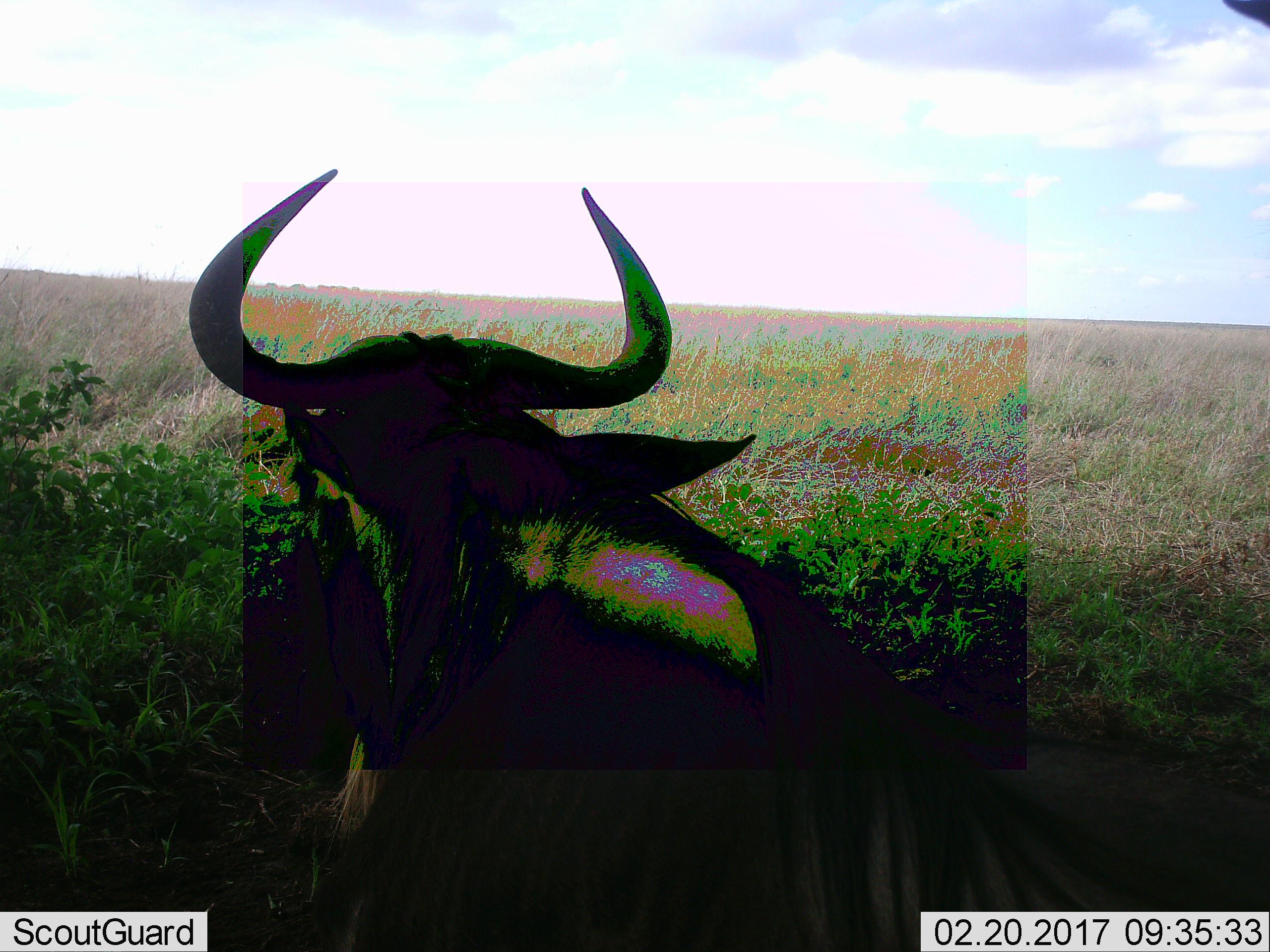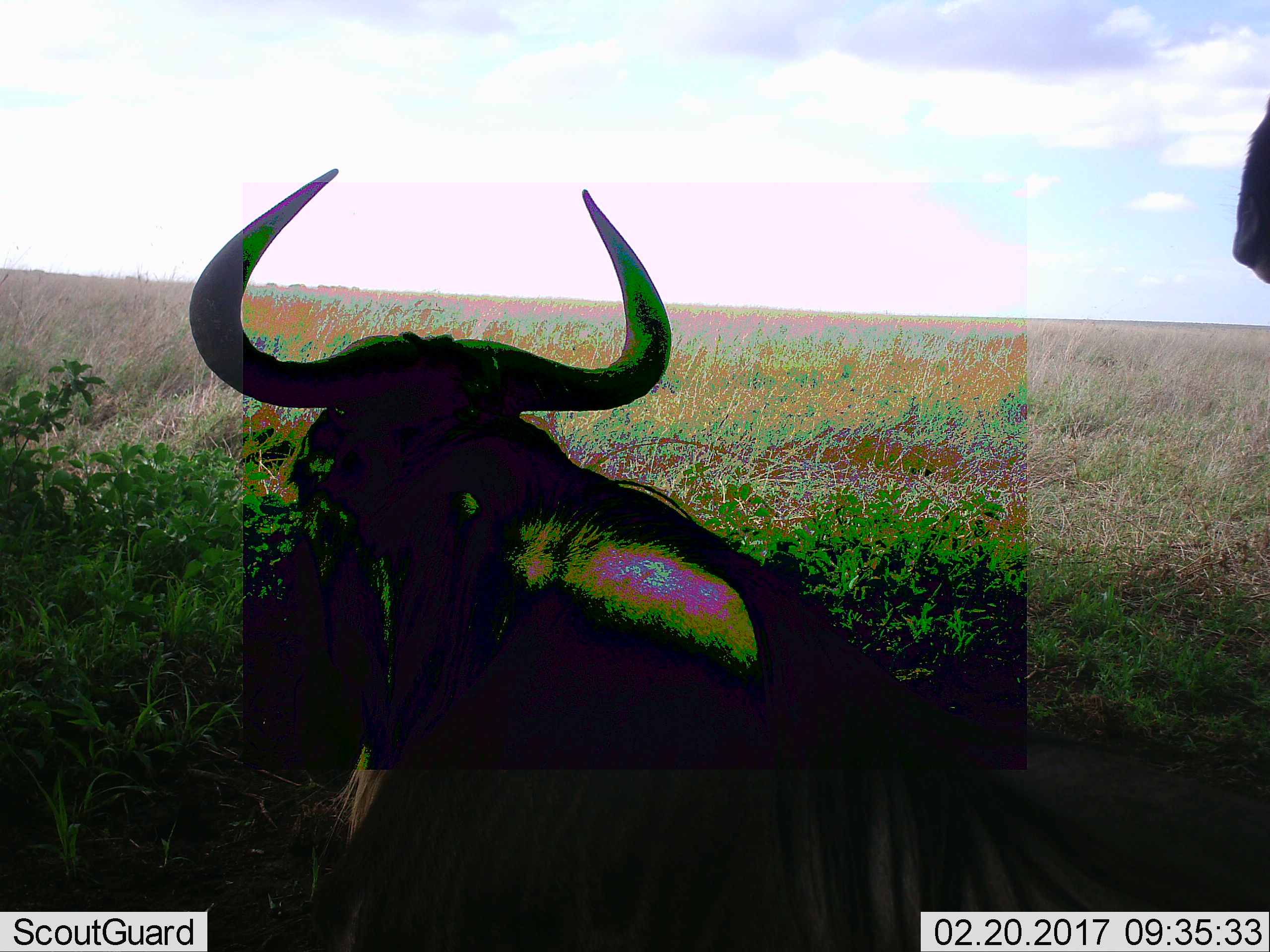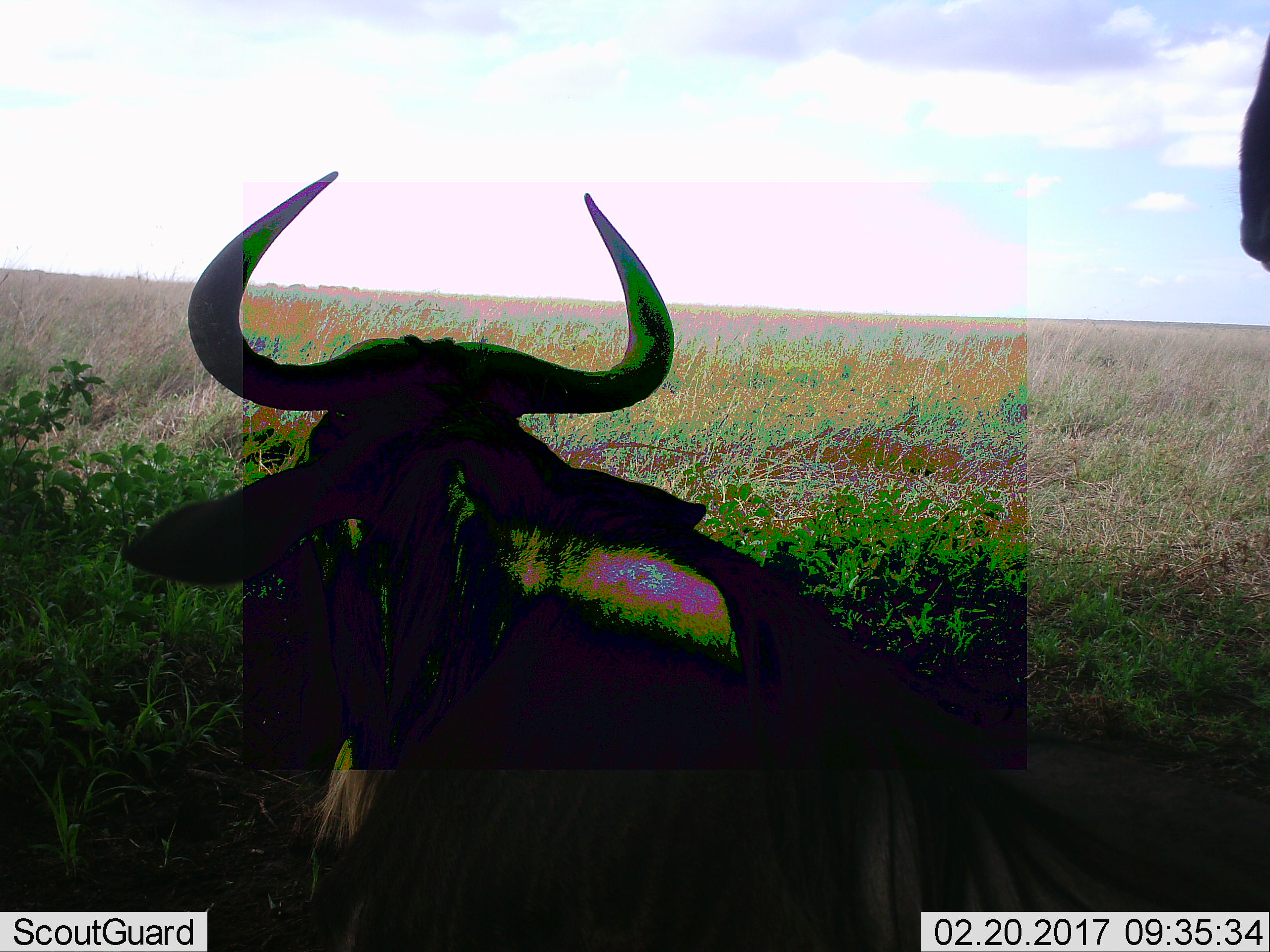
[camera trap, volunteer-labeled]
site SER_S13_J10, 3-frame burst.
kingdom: Animalia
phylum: Chordata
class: Mammalia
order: Artiodactyla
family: Bovidae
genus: Connochaetes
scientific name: Connochaetes taurinus taurinus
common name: blue wildebeest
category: wildebeestblue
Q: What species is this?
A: Wildebeestblue (blue wildebeest) (Connochaetes taurinus taurinus).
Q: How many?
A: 2.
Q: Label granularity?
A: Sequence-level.